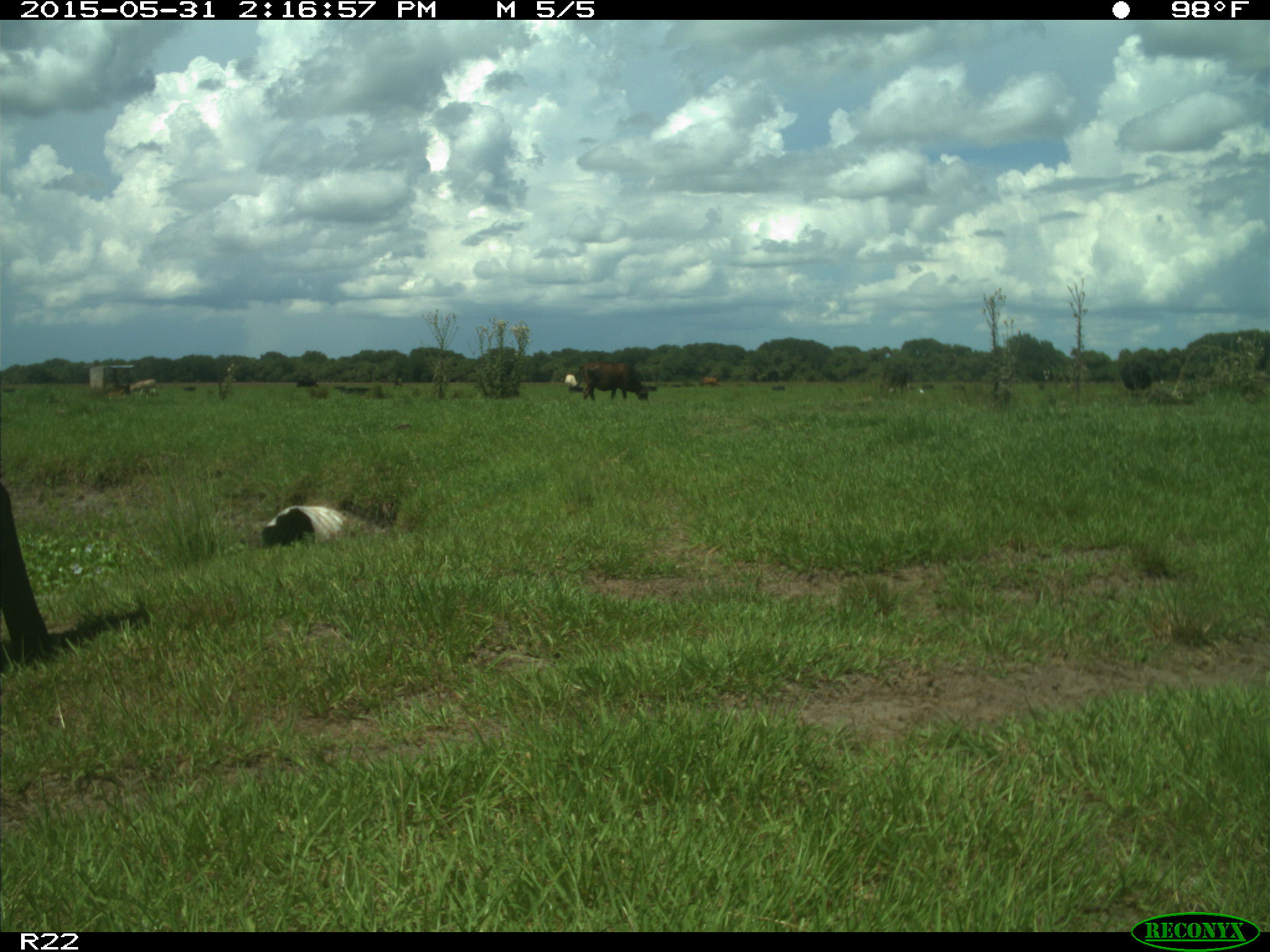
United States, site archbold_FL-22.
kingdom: Animalia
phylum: Chordata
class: Mammalia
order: Artiodactyla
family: Bovidae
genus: Bos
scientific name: Bos taurus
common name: domestic cow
Bos taurus (domestic cow).